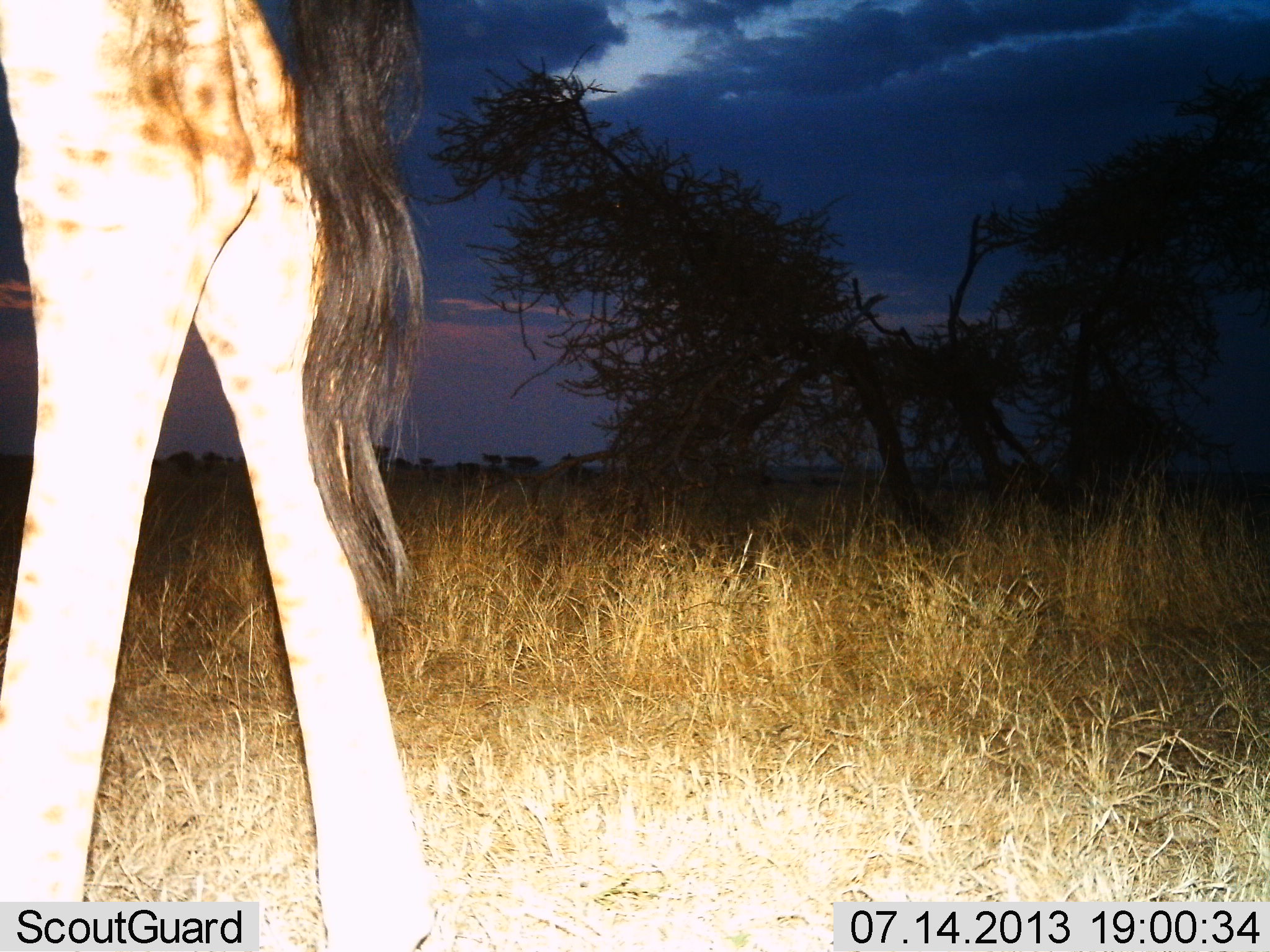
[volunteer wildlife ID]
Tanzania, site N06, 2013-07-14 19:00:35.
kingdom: Animalia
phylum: Chordata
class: Mammalia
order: Artiodactyla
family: Giraffidae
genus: Giraffa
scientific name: Giraffa camelopardalis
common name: giraffe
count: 1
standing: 60%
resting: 0%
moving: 40%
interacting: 0%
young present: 0%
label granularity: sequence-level